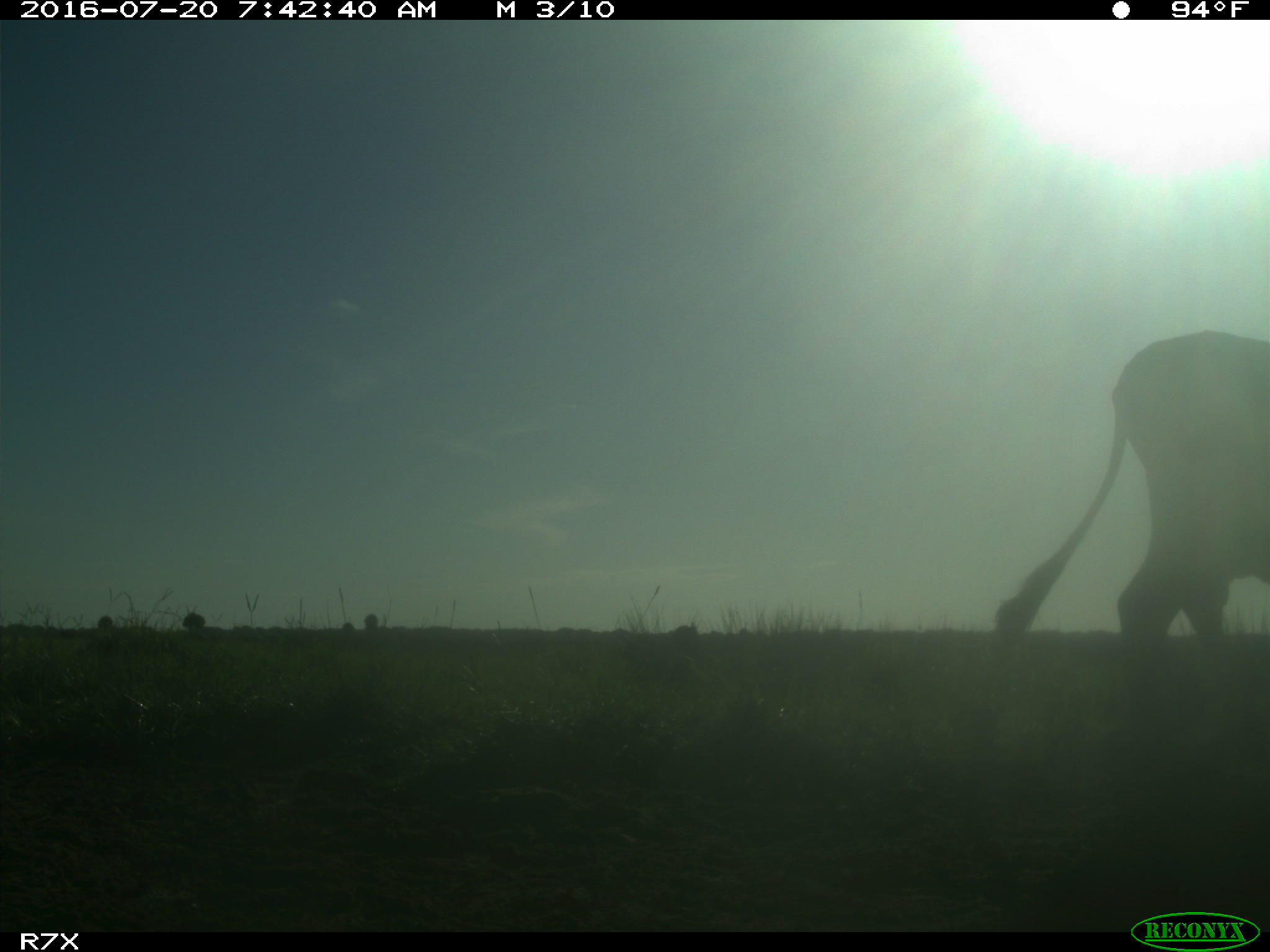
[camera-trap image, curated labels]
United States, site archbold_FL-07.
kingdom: Animalia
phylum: Chordata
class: Mammalia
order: Artiodactyla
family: Bovidae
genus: Bos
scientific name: Bos taurus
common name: domestic cow